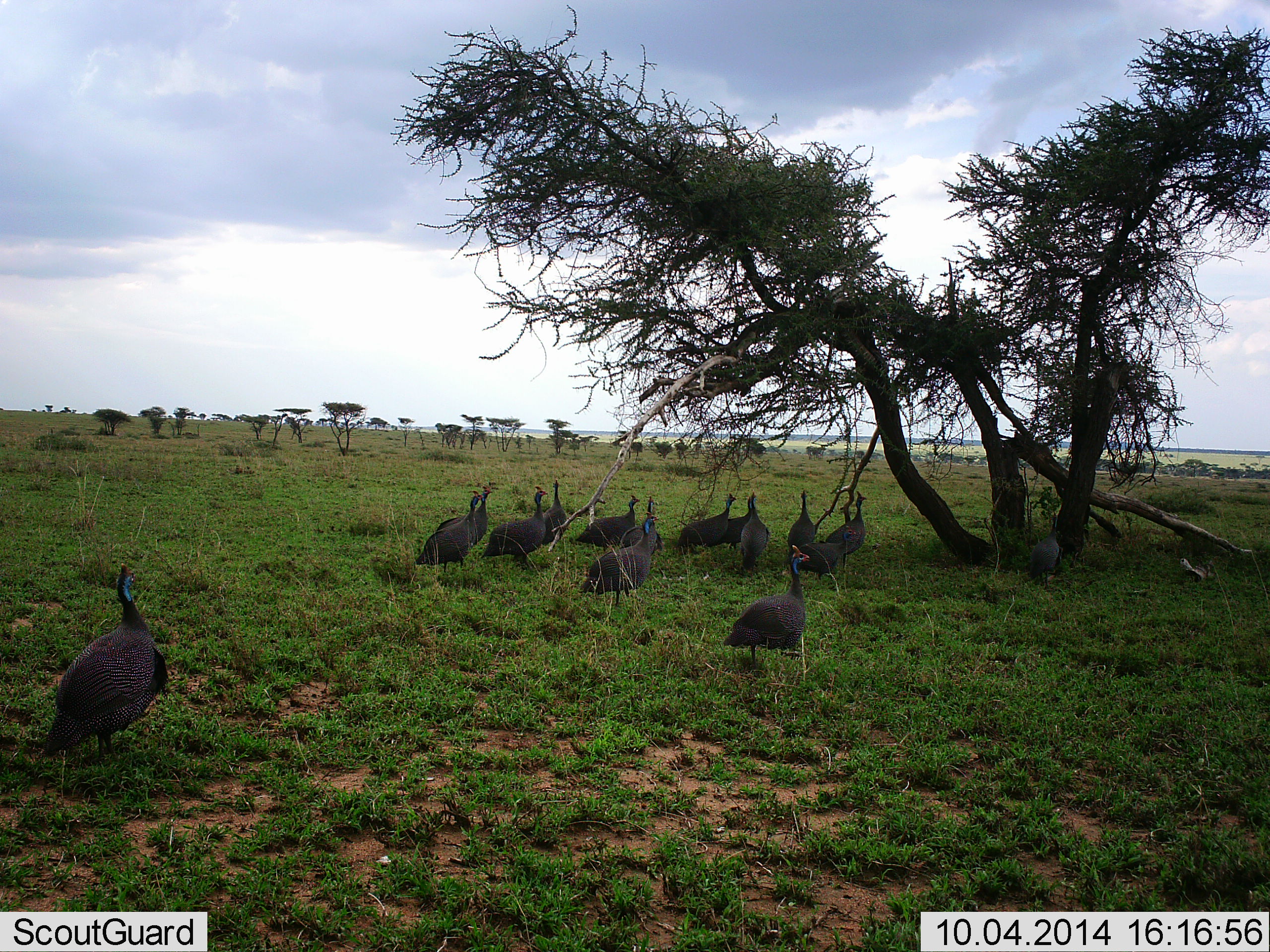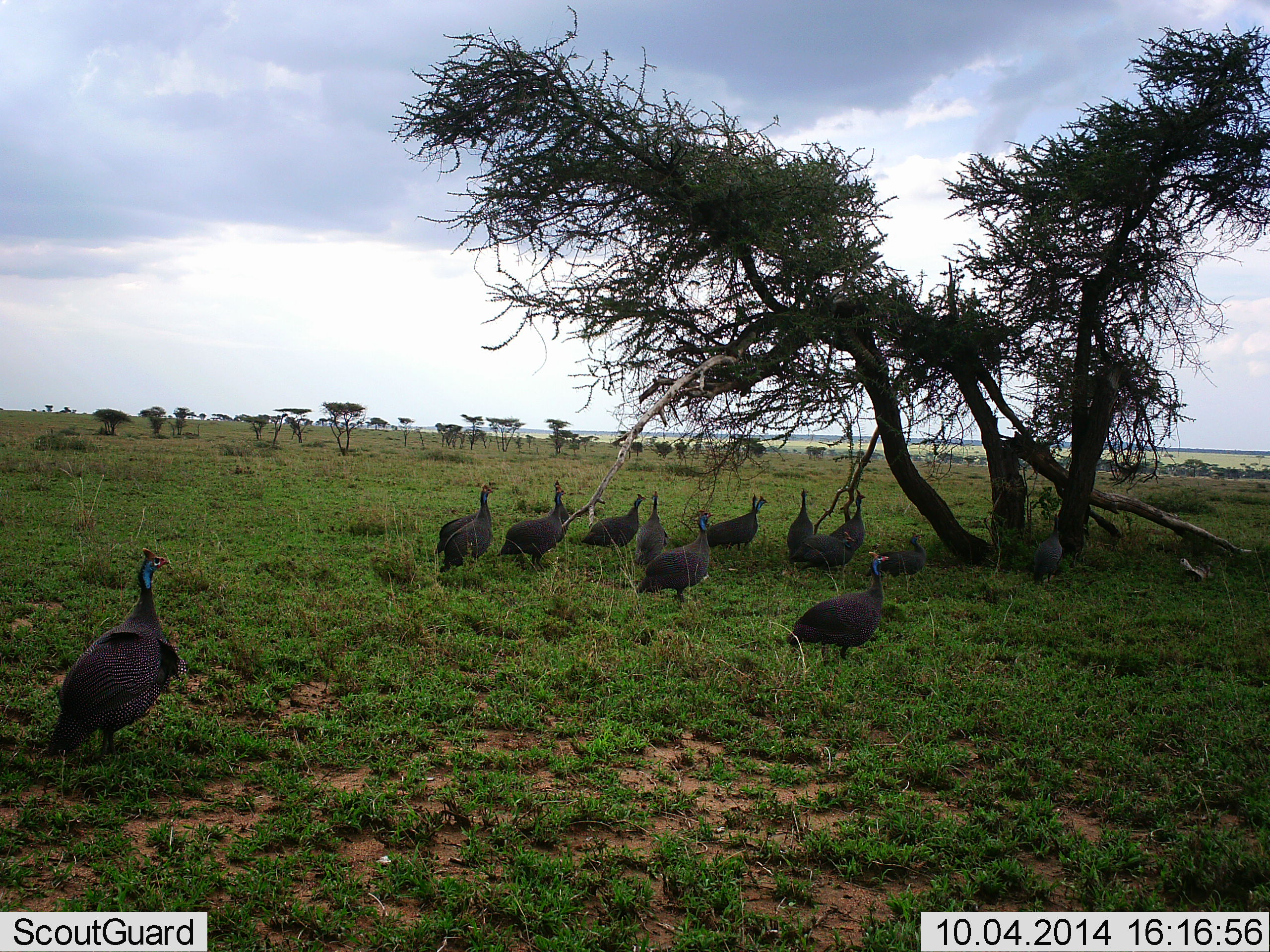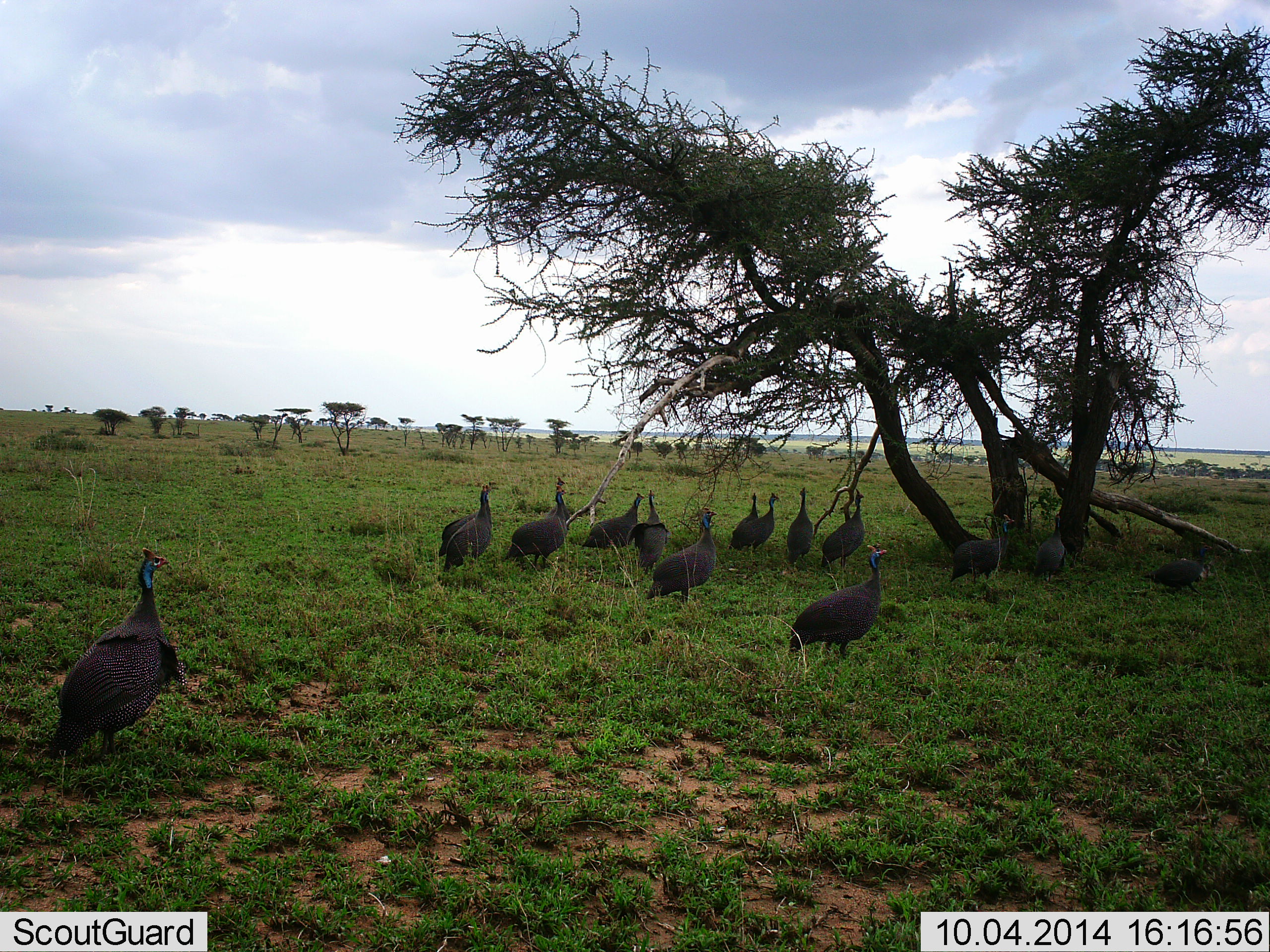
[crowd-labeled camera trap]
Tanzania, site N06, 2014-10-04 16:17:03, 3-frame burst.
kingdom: Animalia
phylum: Chordata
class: Aves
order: Galliformes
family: Numididae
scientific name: Numididae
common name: guinea fowl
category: guineafowl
Guineafowl (guinea fowl) (Numididae), count 11-50. Behavior (volunteer vote fractions): standing 50%, resting 0%, moving 90%, interacting 10%. Young present (vote fraction): 0%. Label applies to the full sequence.